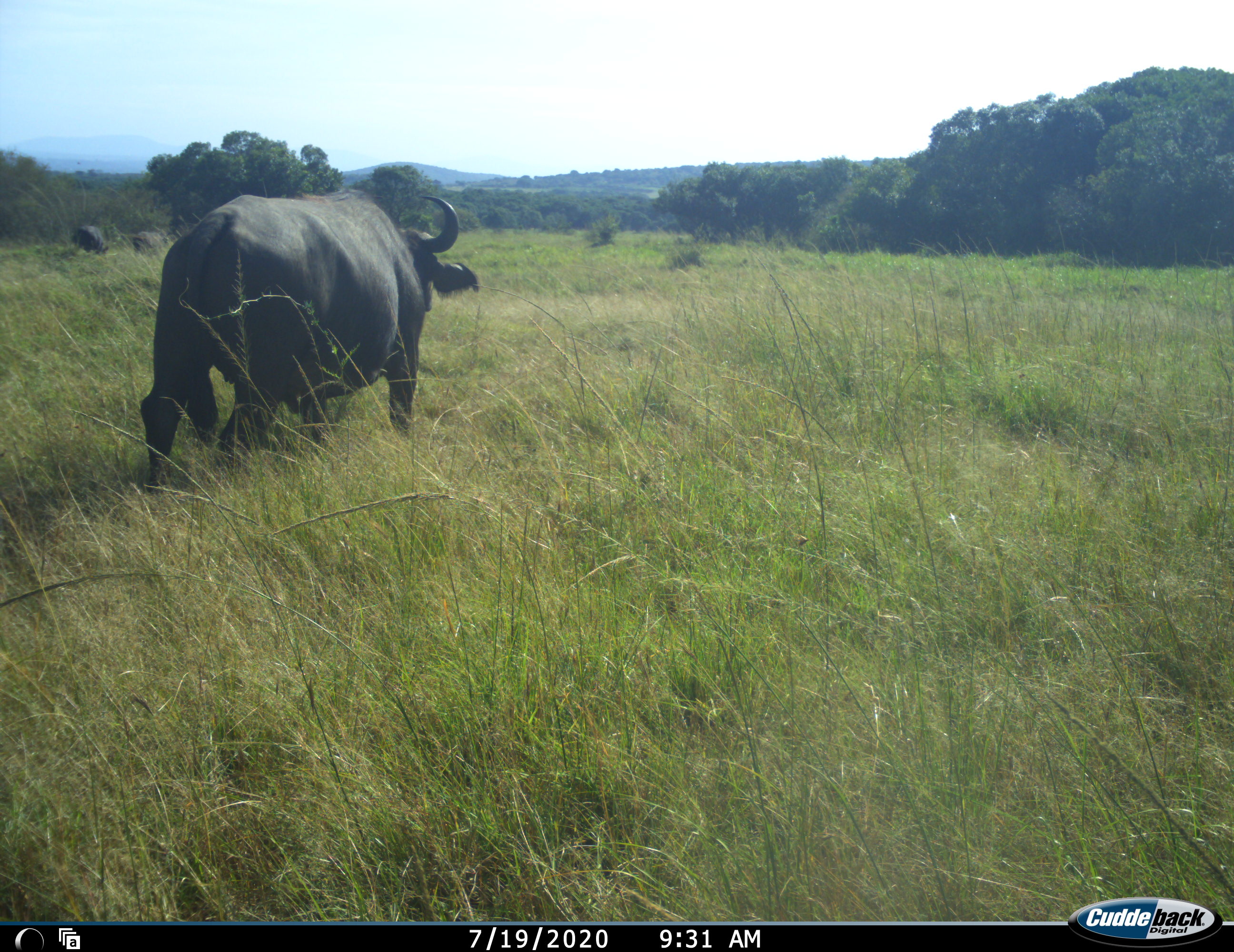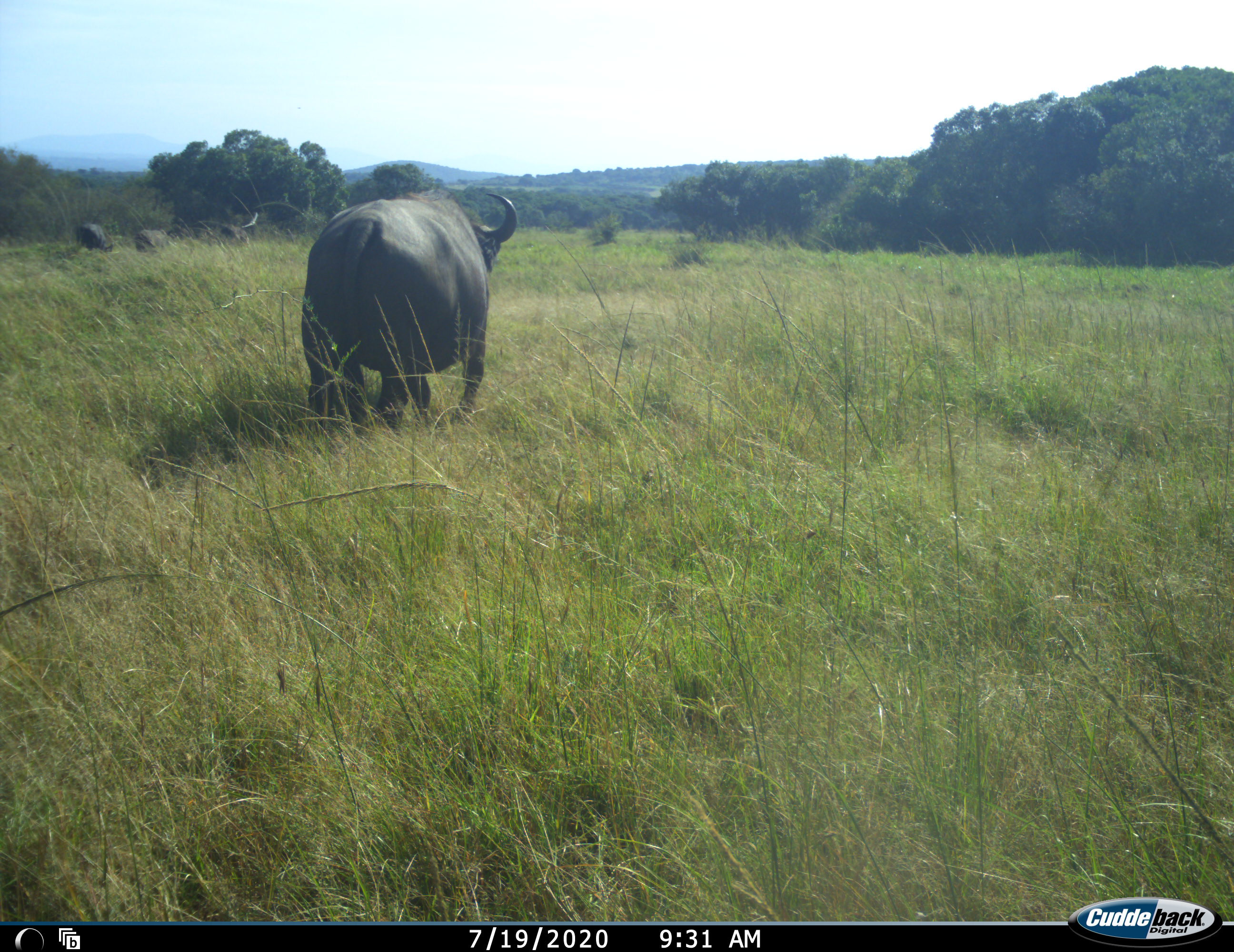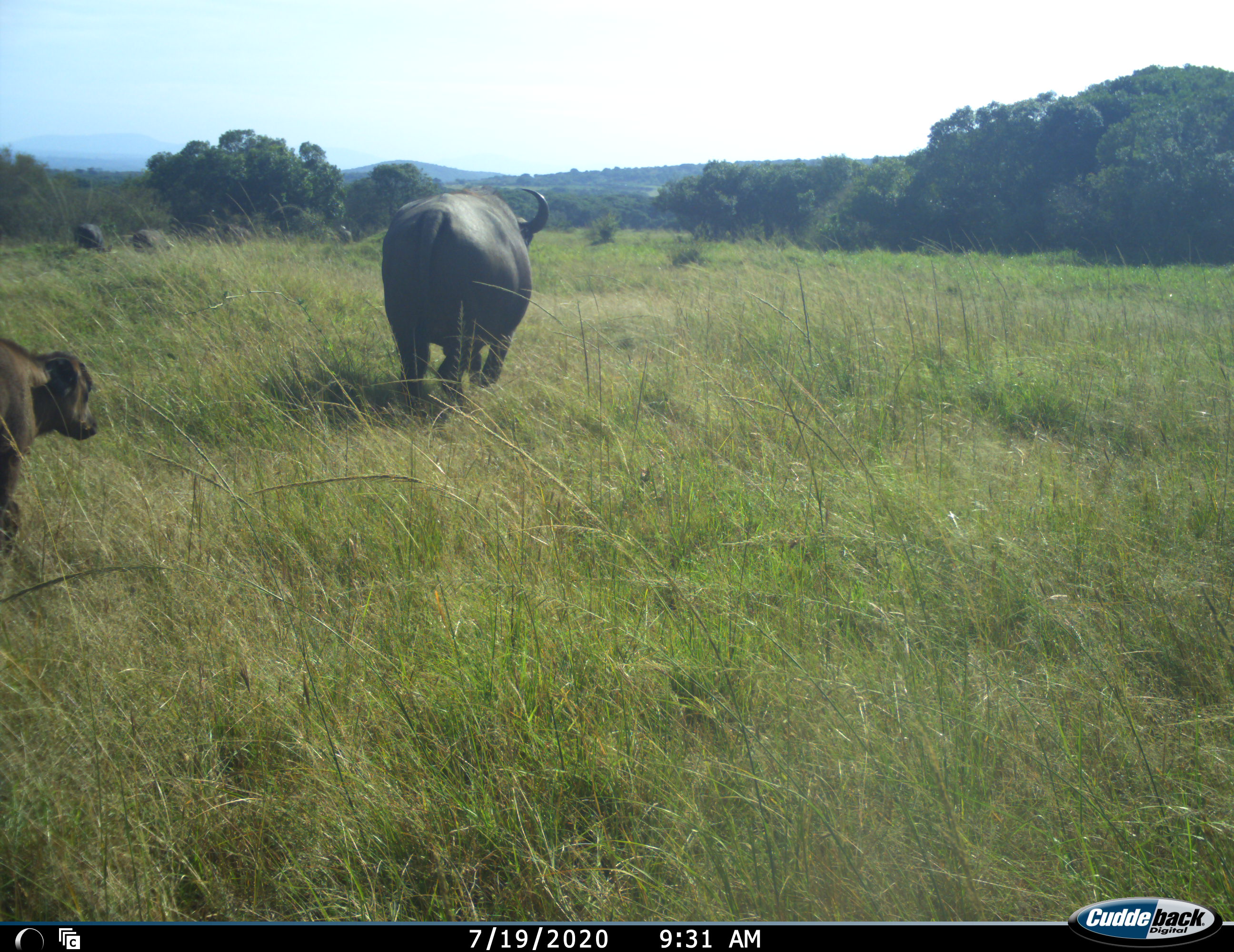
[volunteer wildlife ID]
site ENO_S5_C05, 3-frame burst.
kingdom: Animalia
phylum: Chordata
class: Mammalia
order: Artiodactyla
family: Bovidae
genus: Syncerus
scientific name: Syncerus caffer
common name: african buffalo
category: buffalo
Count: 4.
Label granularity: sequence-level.